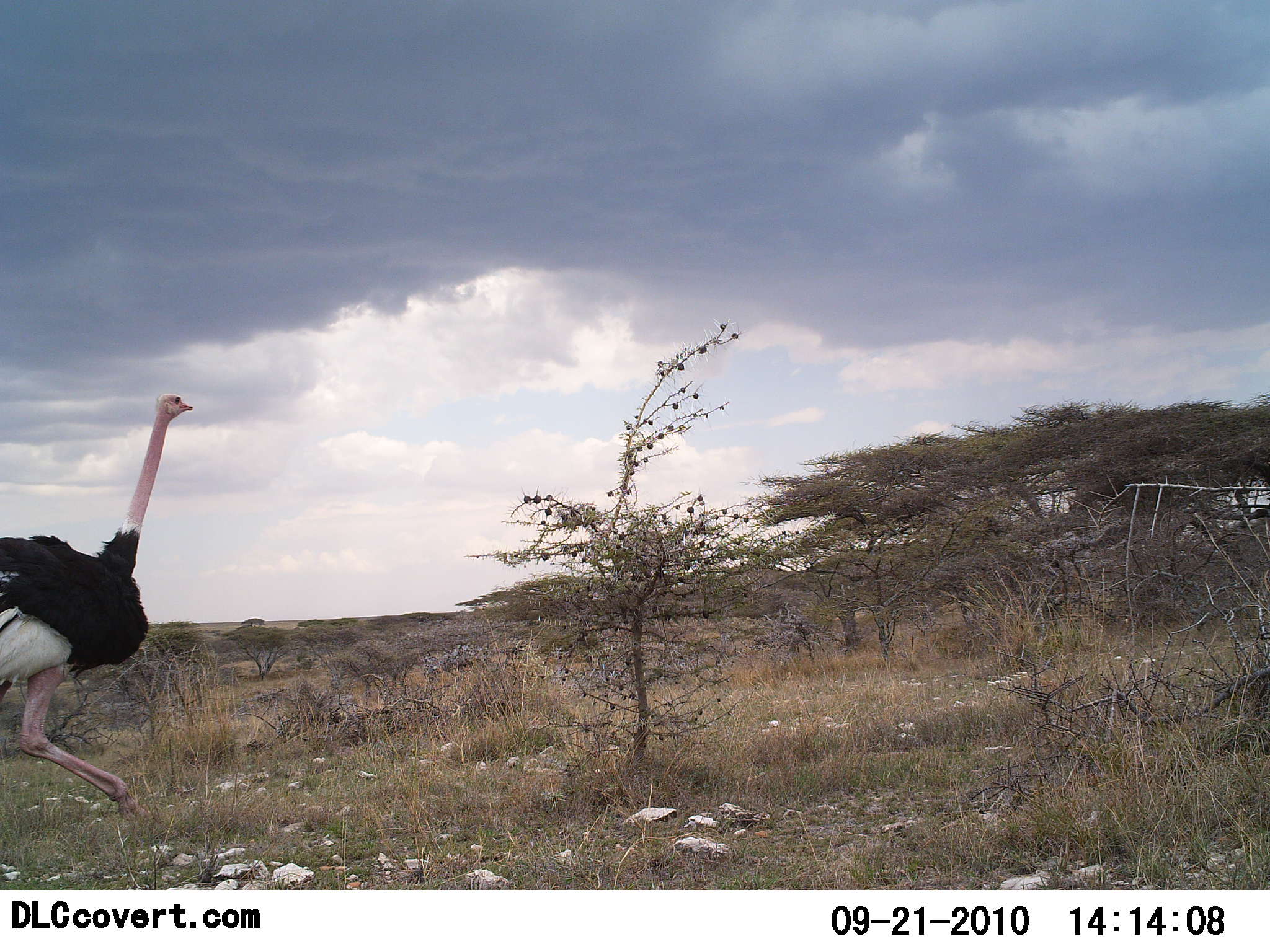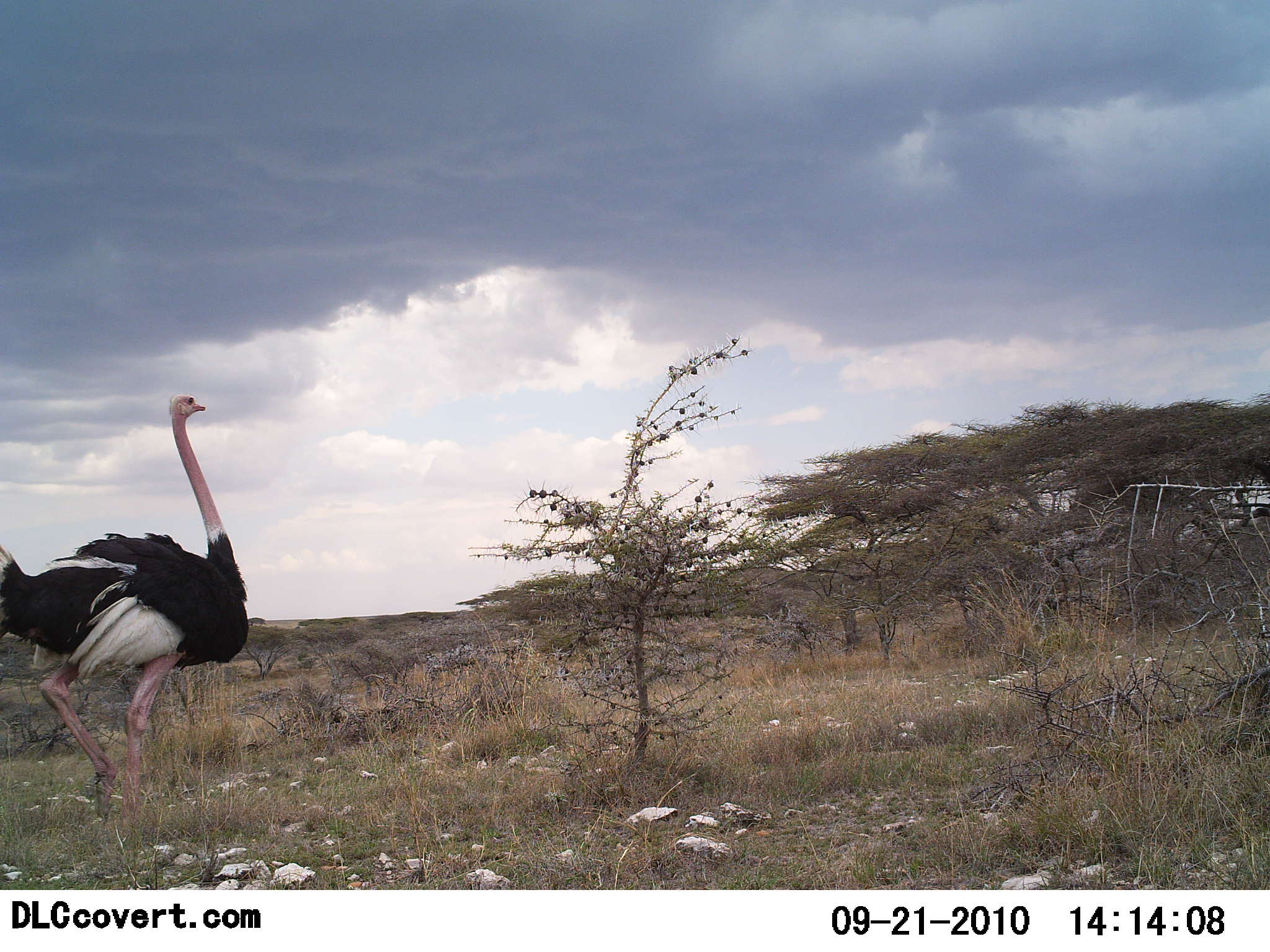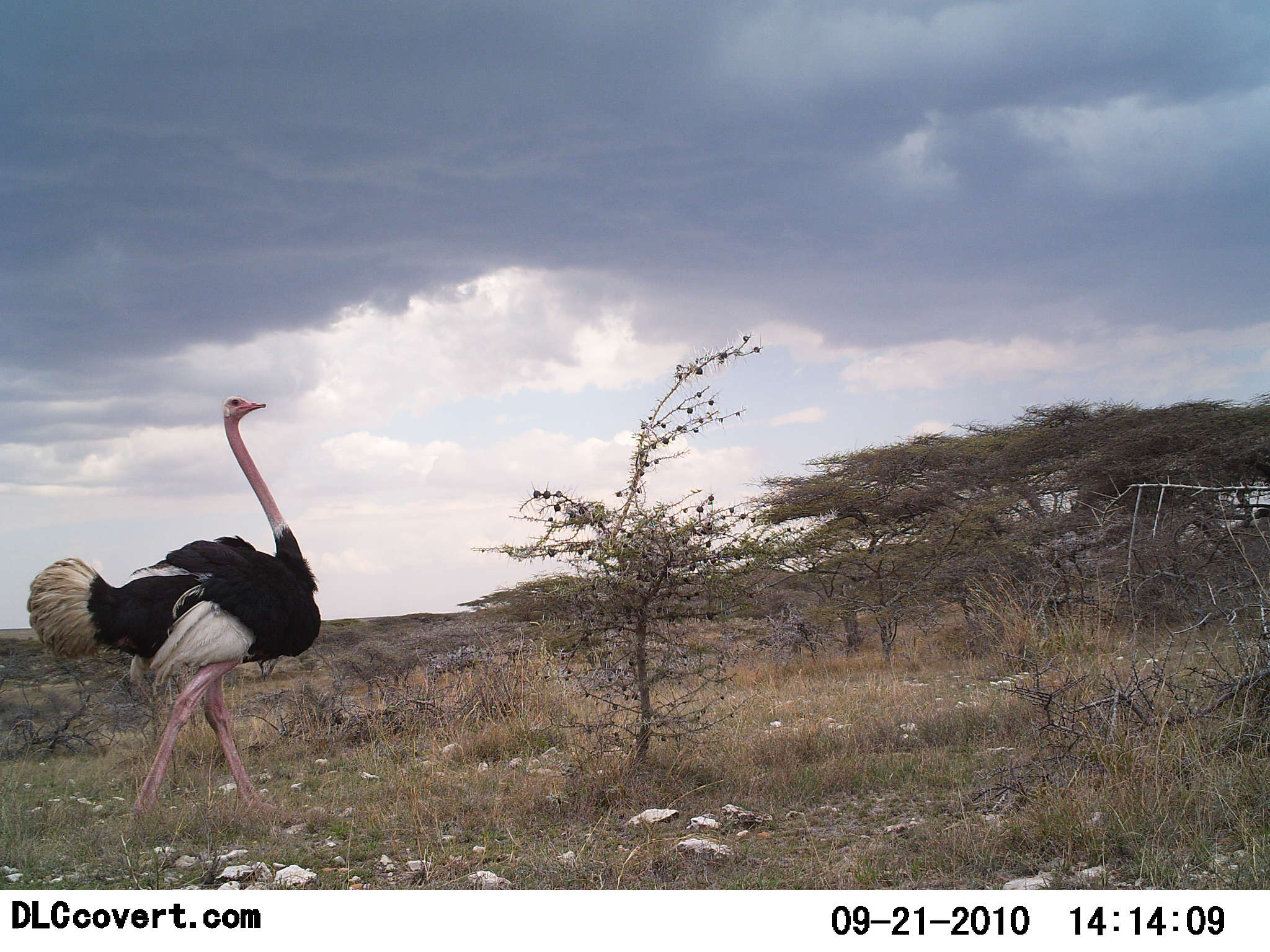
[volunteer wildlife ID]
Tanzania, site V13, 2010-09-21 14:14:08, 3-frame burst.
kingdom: Animalia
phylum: Chordata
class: Aves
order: Struthioniformes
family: Struthionidae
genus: Struthio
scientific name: Struthio camelus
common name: ostrich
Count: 1.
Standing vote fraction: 13%.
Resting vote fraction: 0%.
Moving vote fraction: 100%.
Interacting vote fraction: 0%.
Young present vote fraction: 0%.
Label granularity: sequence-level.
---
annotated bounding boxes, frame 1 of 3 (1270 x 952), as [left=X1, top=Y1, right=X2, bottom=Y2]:
animal: [left=0, top=393, right=194, bottom=821]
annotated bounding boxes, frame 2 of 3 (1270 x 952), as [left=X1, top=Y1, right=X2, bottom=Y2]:
animal: [left=0, top=394, right=250, bottom=831]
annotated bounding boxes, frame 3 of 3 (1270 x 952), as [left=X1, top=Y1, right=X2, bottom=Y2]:
animal: [left=27, top=397, right=323, bottom=834]